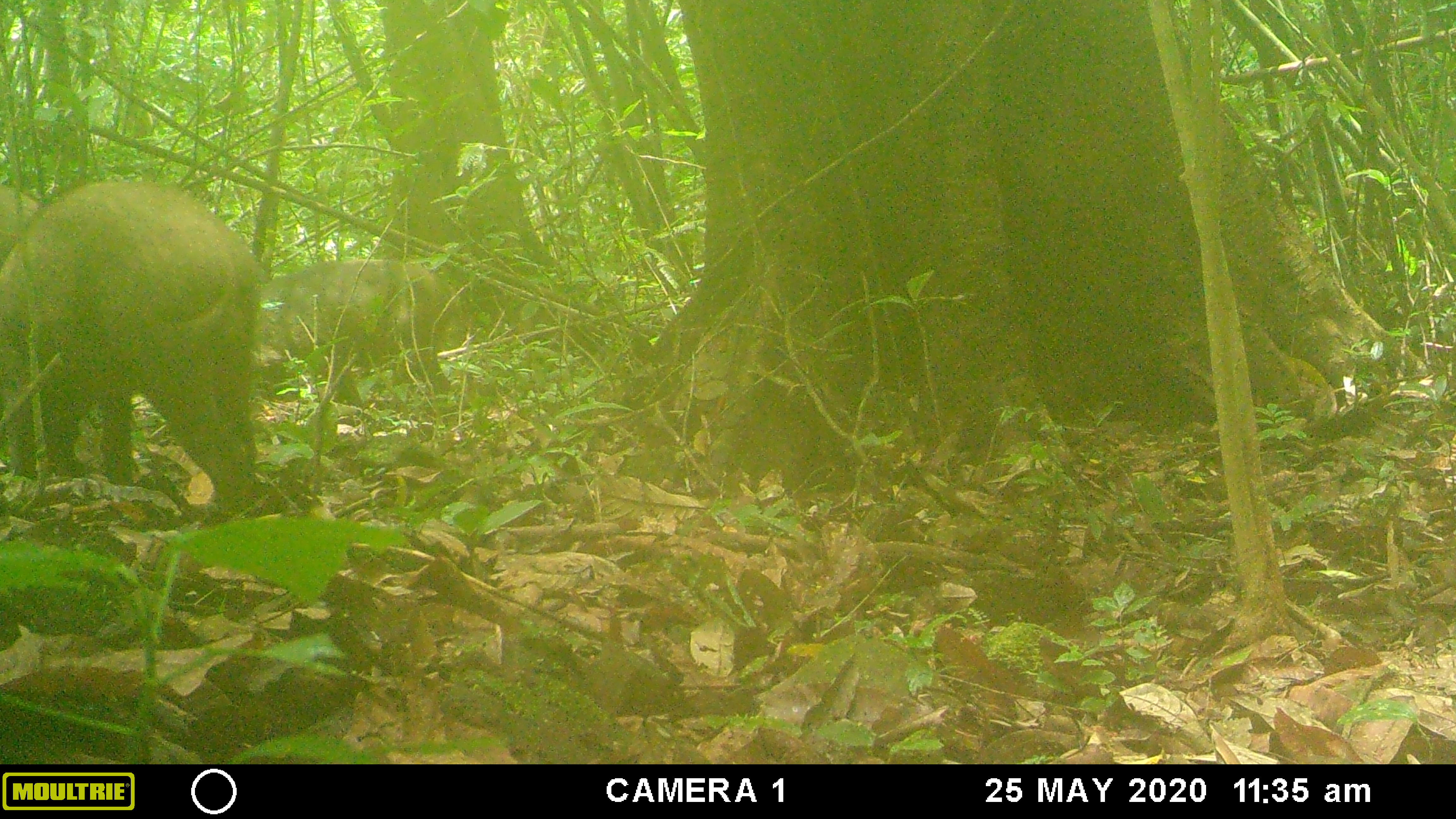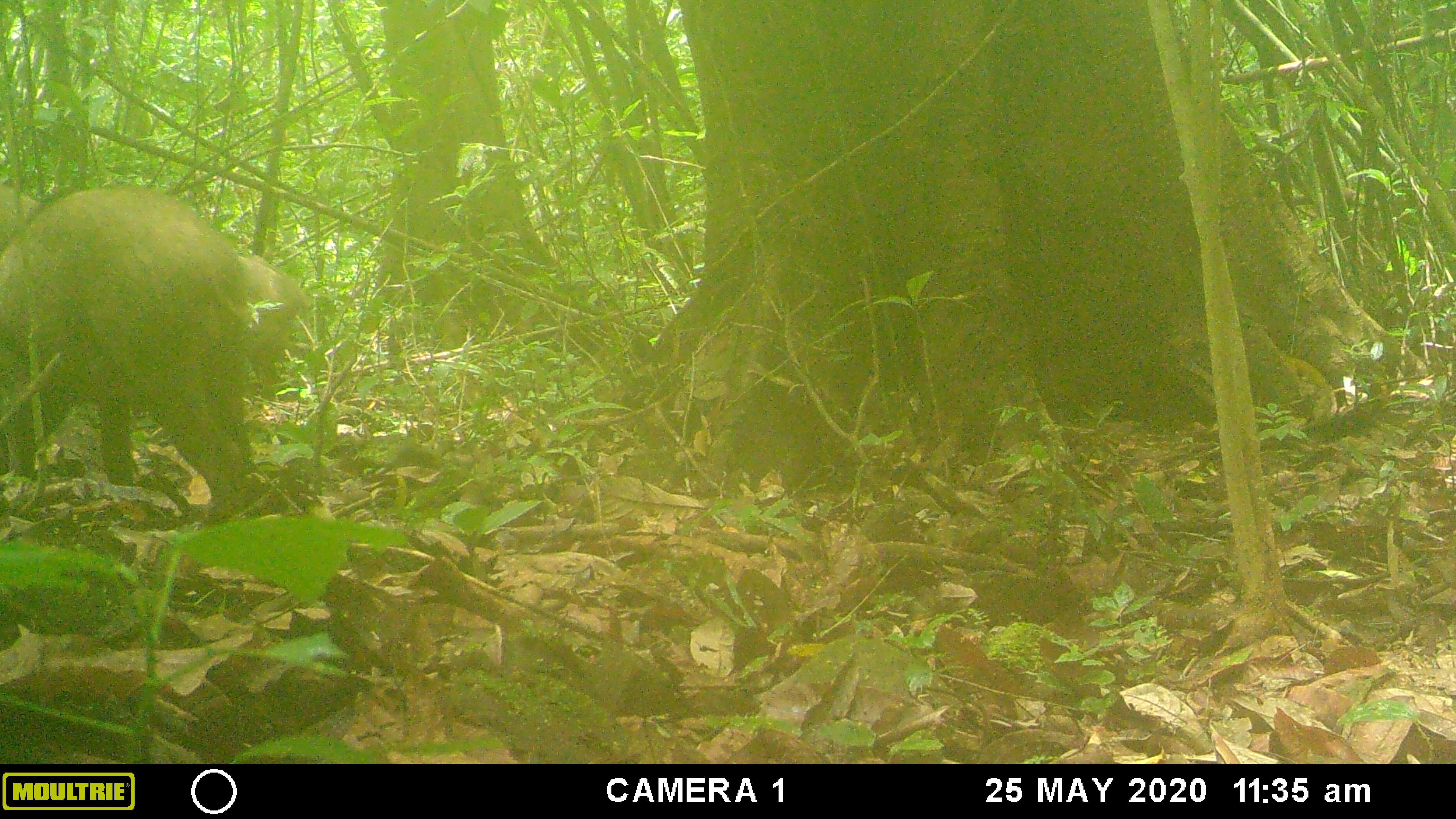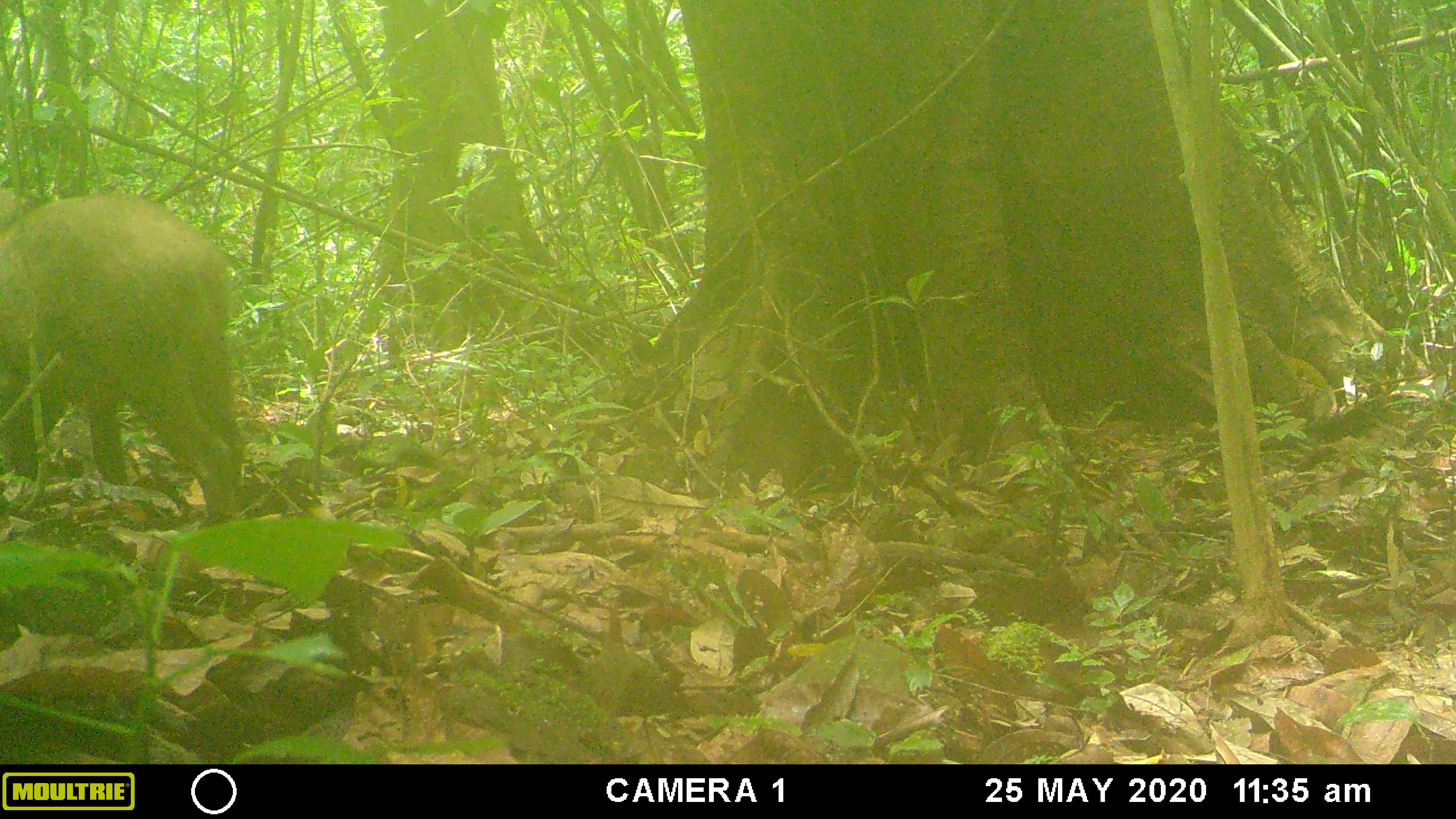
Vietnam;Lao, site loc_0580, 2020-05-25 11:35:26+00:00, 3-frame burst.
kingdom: Animalia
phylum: Chordata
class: Mammalia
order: Artiodactyla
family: Suidae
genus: Sus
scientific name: Sus scrofa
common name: eurasian wild pig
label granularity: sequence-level